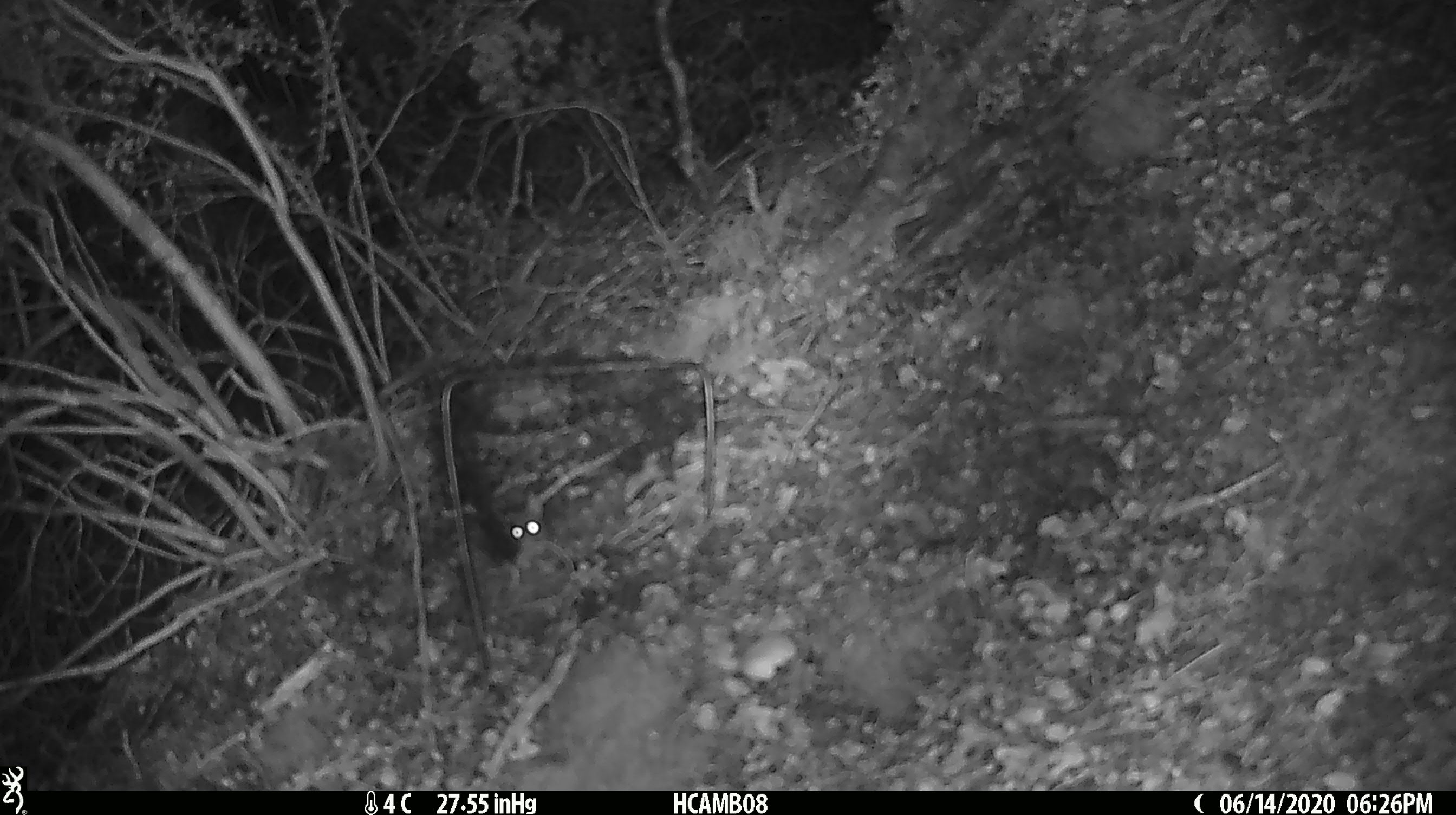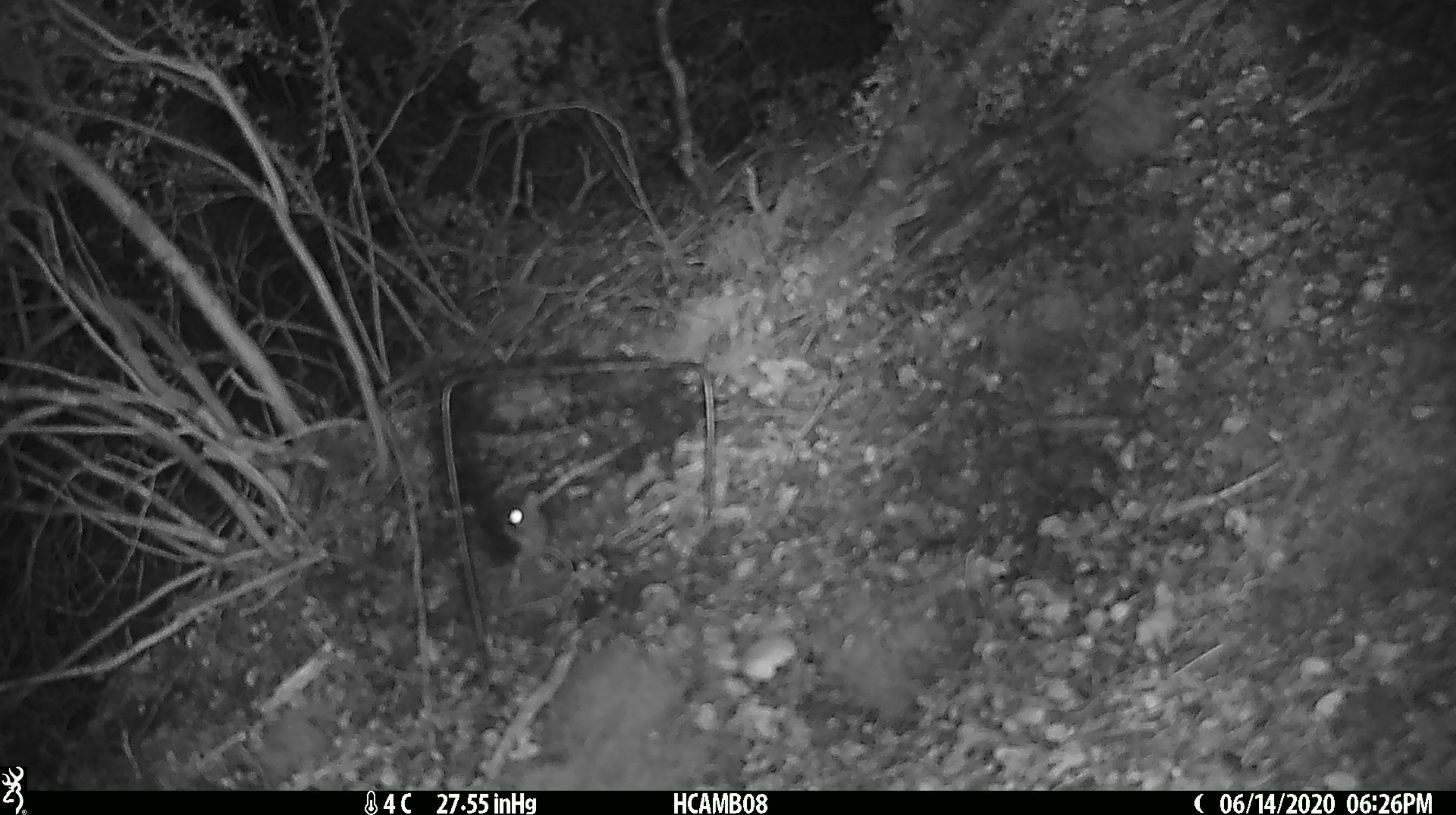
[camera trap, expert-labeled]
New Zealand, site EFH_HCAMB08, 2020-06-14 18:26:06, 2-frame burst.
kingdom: Animalia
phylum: Chordata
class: Mammalia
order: Rodentia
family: Muridae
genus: Mus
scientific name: Mus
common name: mouse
Mouse (Mus).